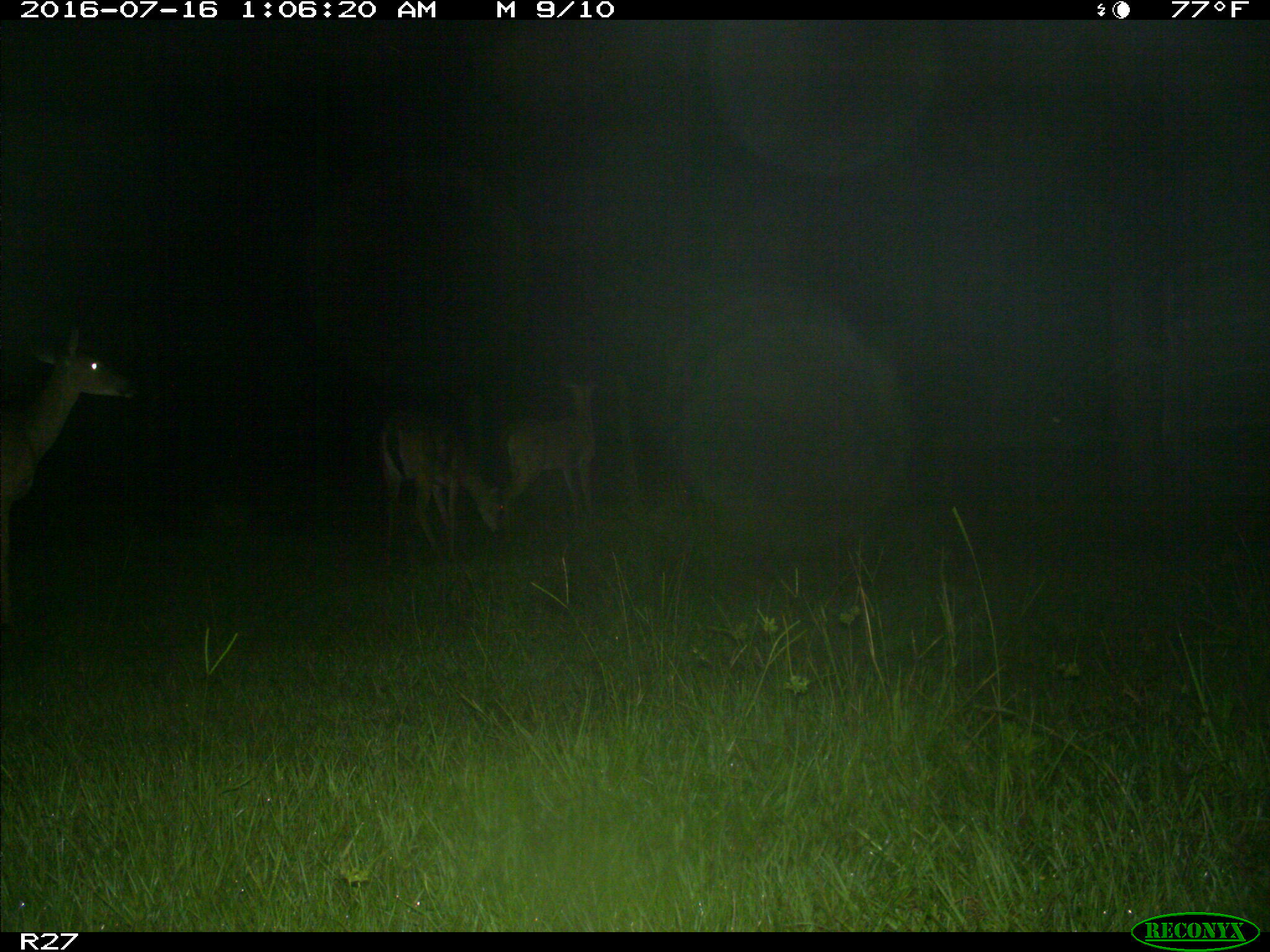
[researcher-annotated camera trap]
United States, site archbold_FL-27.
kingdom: Animalia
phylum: Chordata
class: Mammalia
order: Artiodactyla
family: Cervidae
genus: Odocoileus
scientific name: Odocoileus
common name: deer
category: unidentified deer